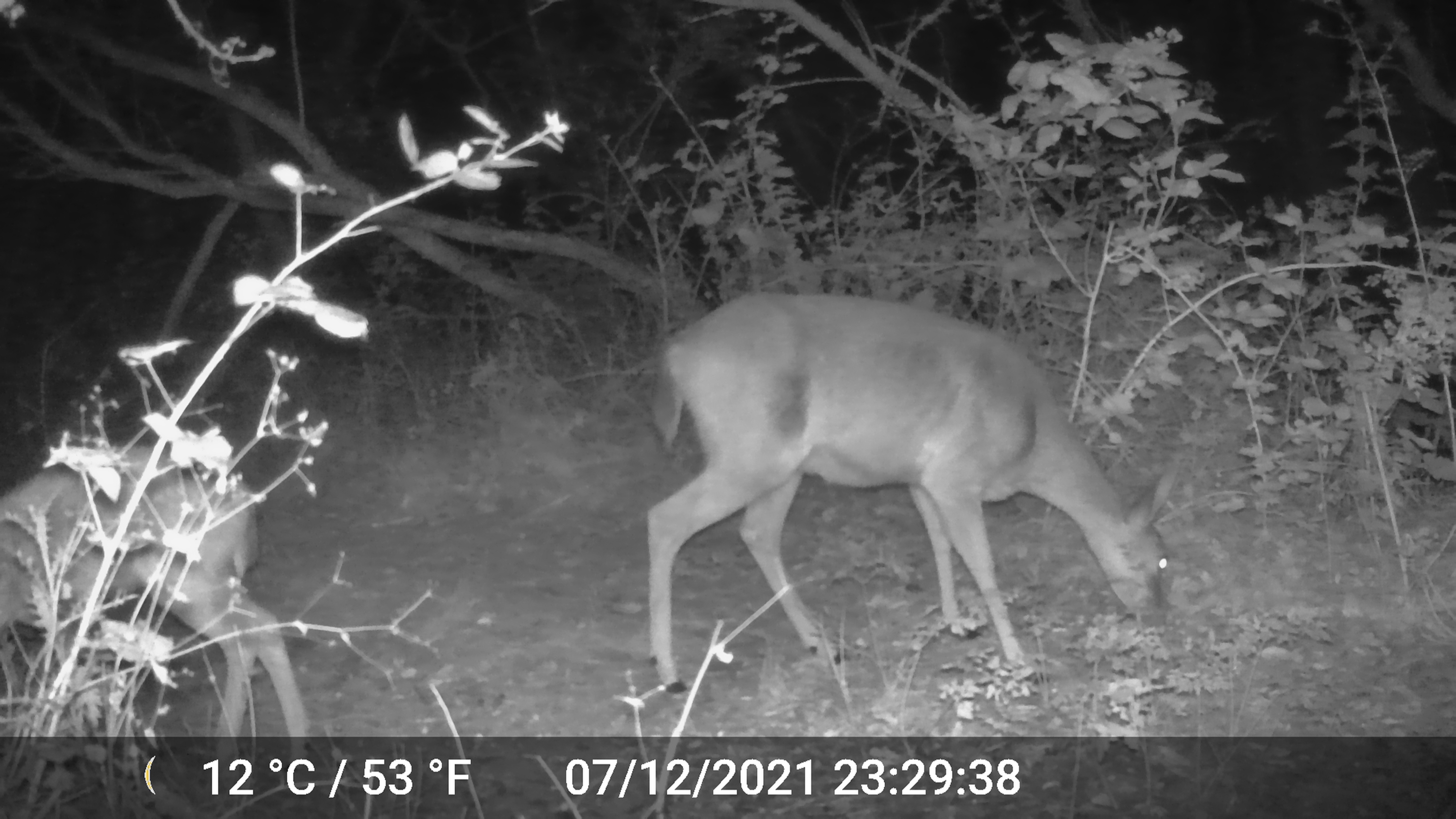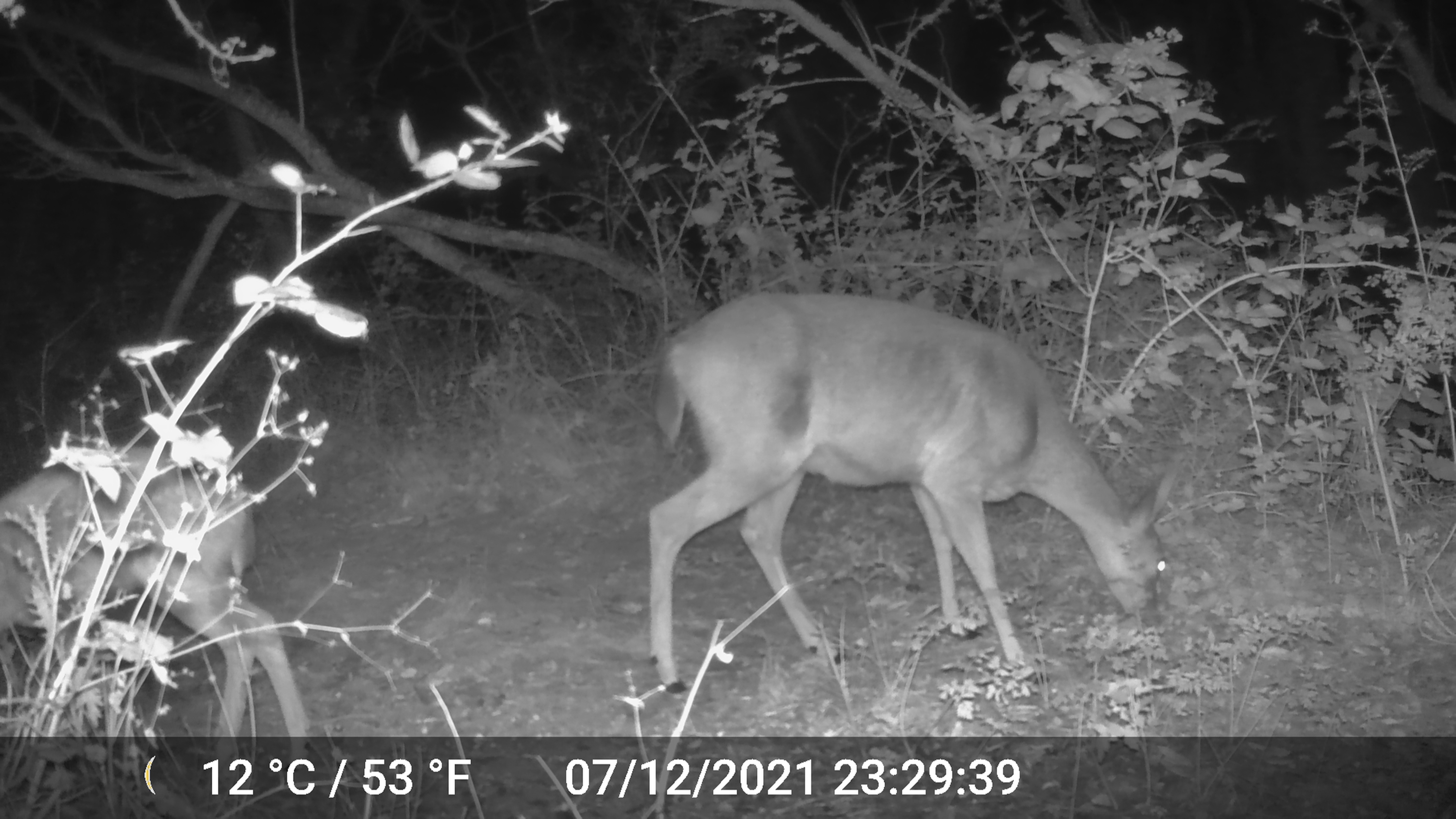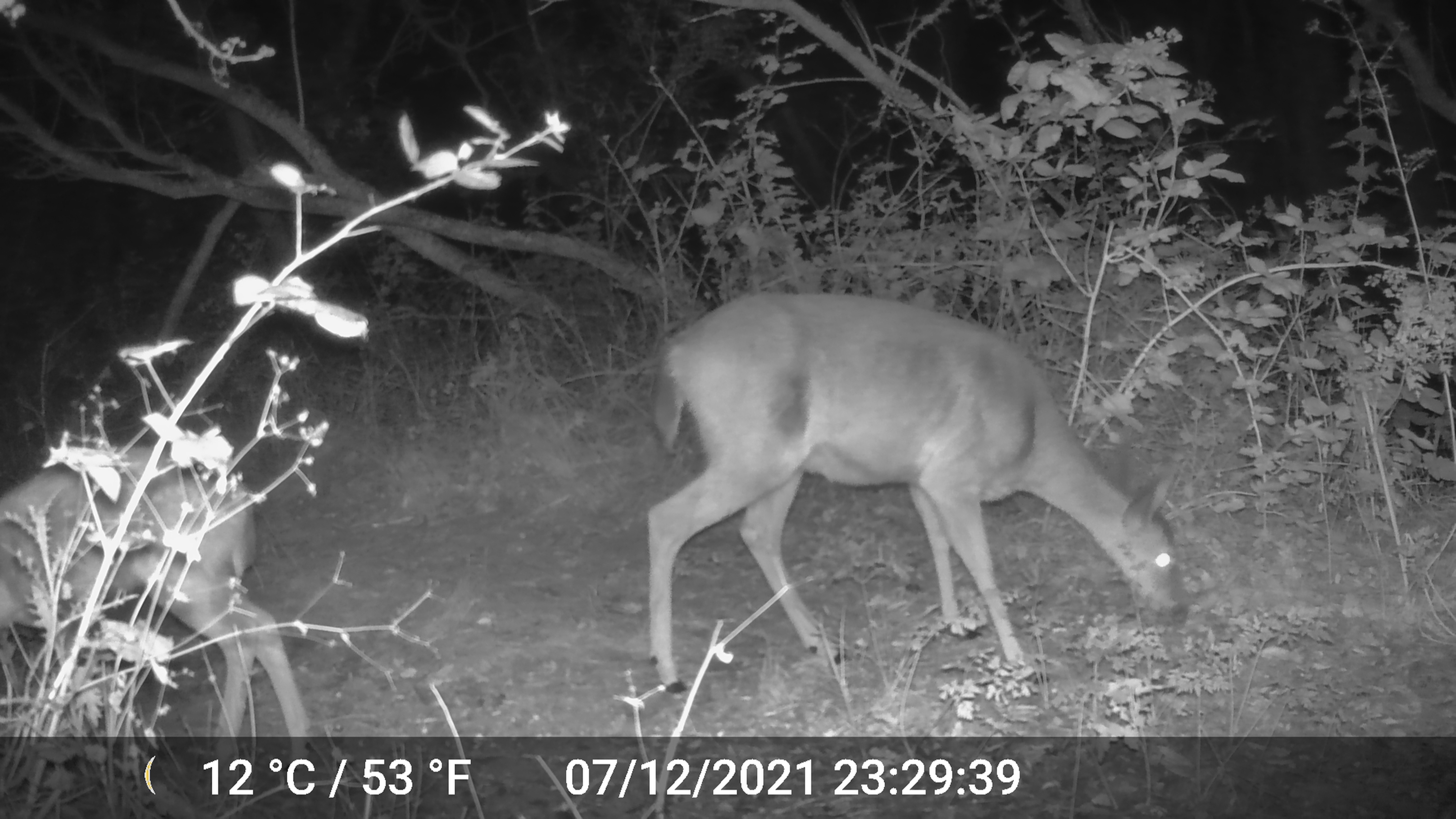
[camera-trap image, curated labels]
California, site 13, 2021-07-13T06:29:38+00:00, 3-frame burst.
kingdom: Animalia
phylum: Chordata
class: Mammalia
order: Artiodactyla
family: Cervidae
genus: Odocoileus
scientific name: Odocoileus hemionus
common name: mule deer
Mule deer (Odocoileus hemionus).